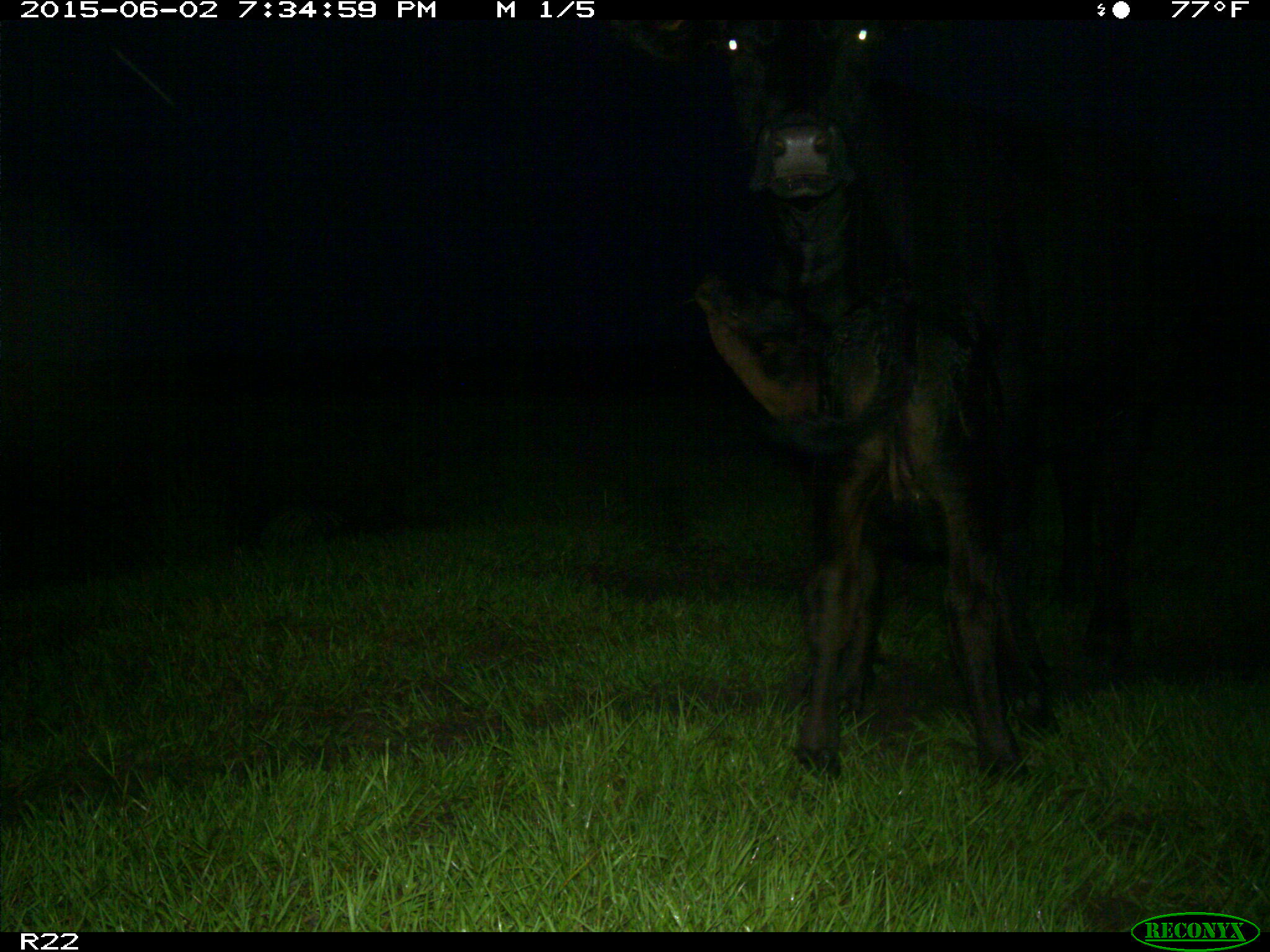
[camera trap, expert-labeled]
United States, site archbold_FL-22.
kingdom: Animalia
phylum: Chordata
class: Mammalia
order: Artiodactyla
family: Suidae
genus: Sus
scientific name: Sus scrofa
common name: wild boar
Sus scrofa (wild boar).